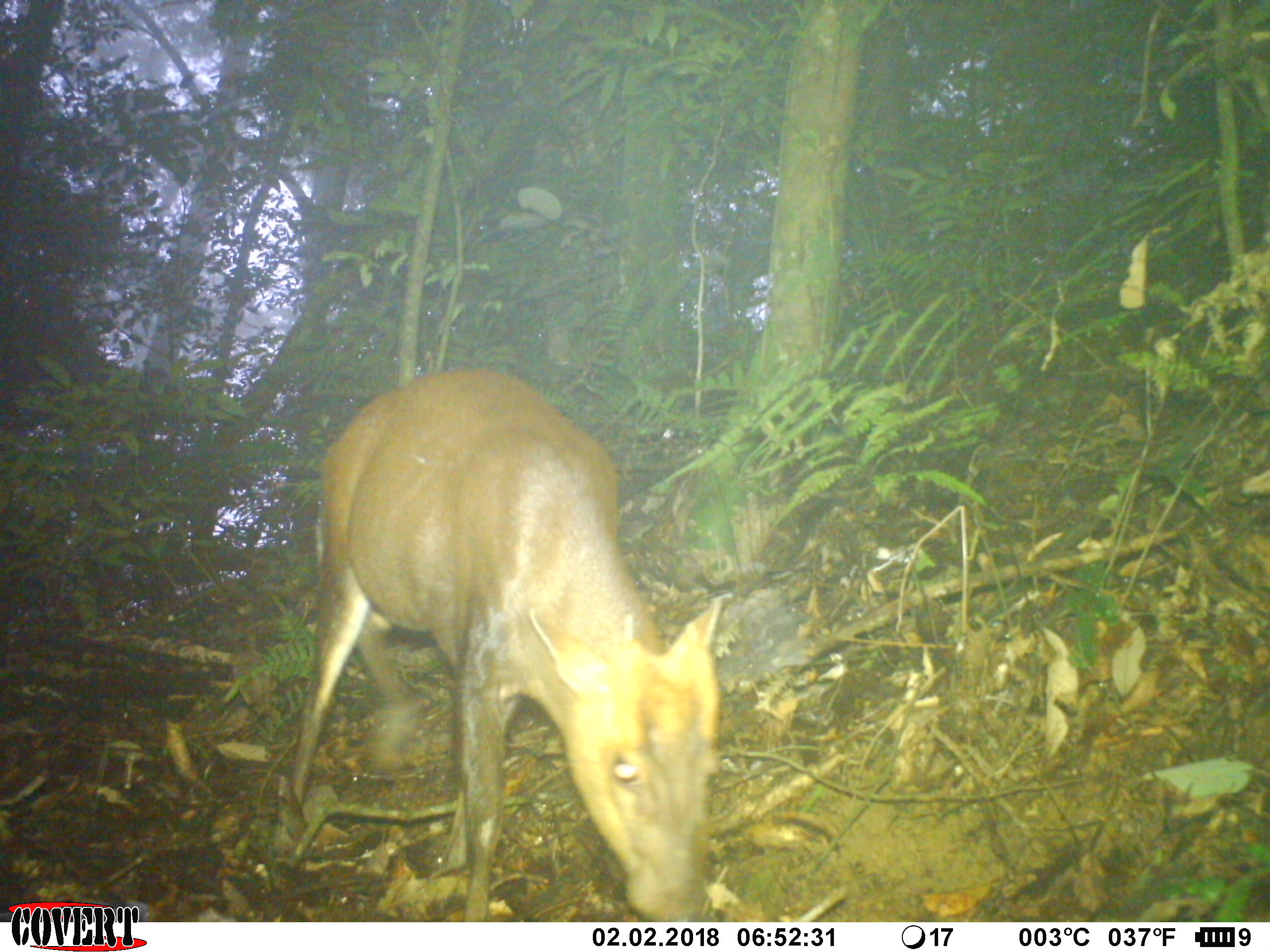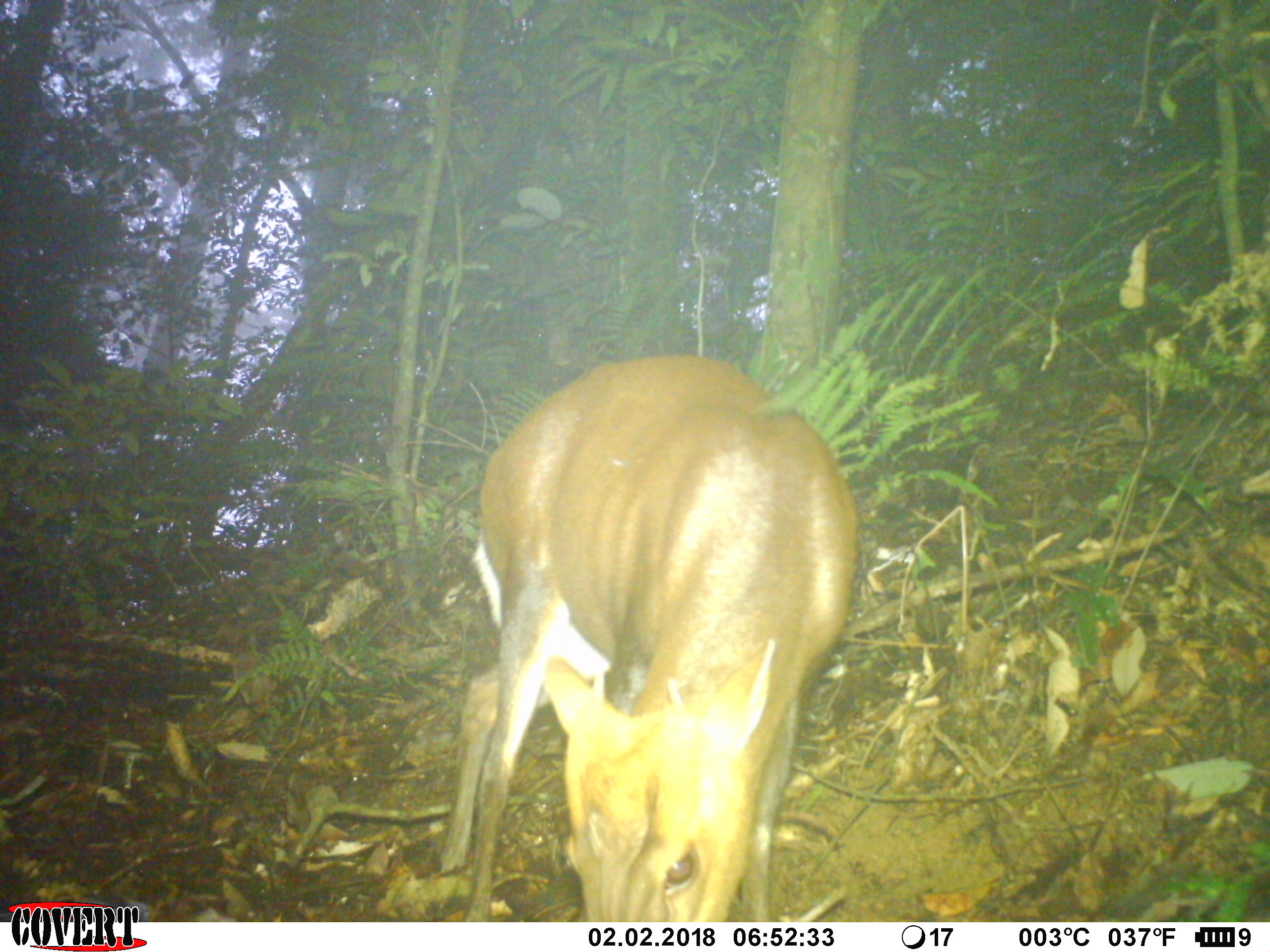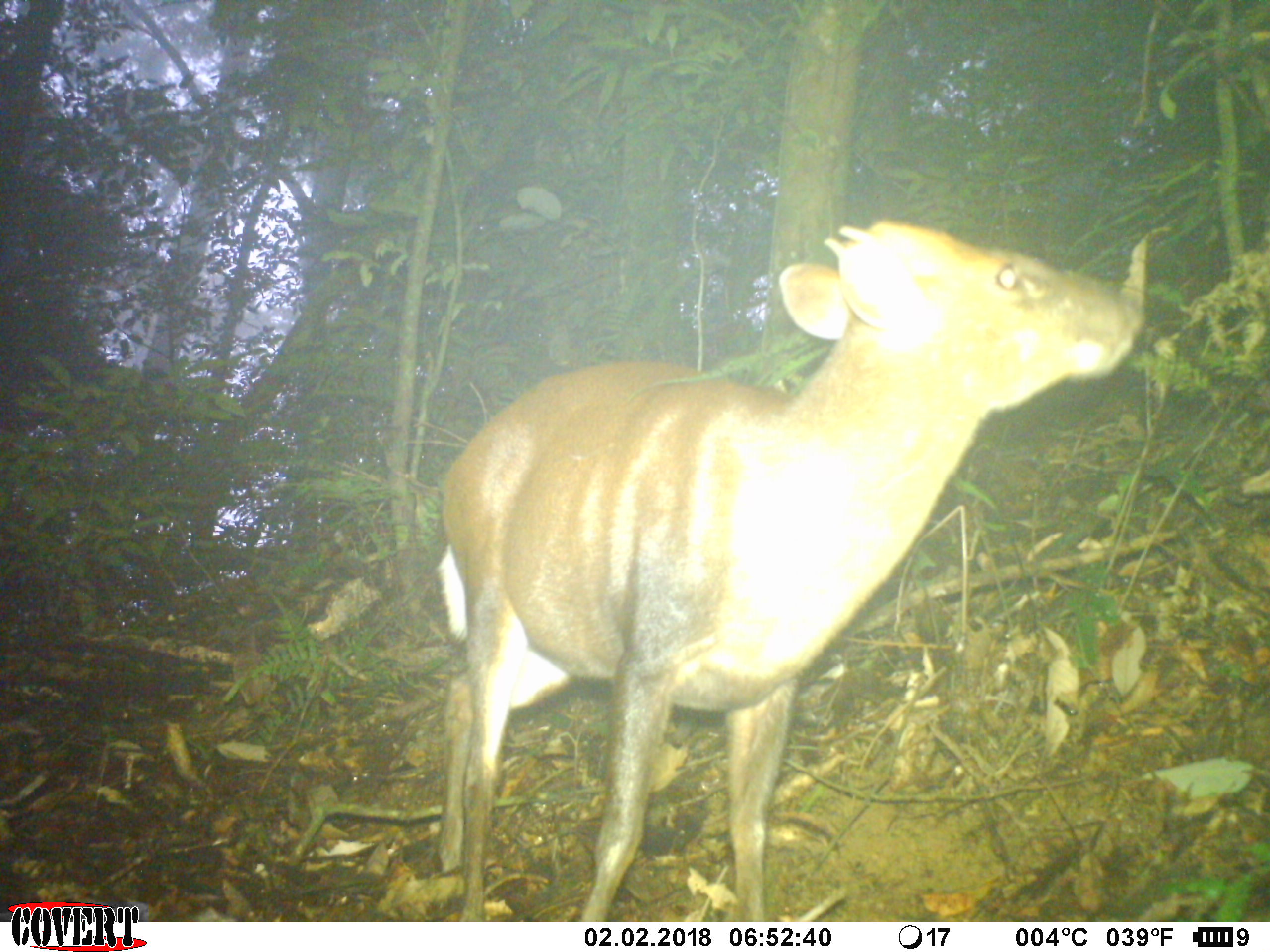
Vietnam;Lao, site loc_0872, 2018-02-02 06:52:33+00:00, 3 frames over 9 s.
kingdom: Animalia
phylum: Chordata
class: Mammalia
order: Artiodactyla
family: Cervidae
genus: Muntiacus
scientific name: Muntiacus rooseveltorum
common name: roosevelt's muntjac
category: roosevelts muntjac group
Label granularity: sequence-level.